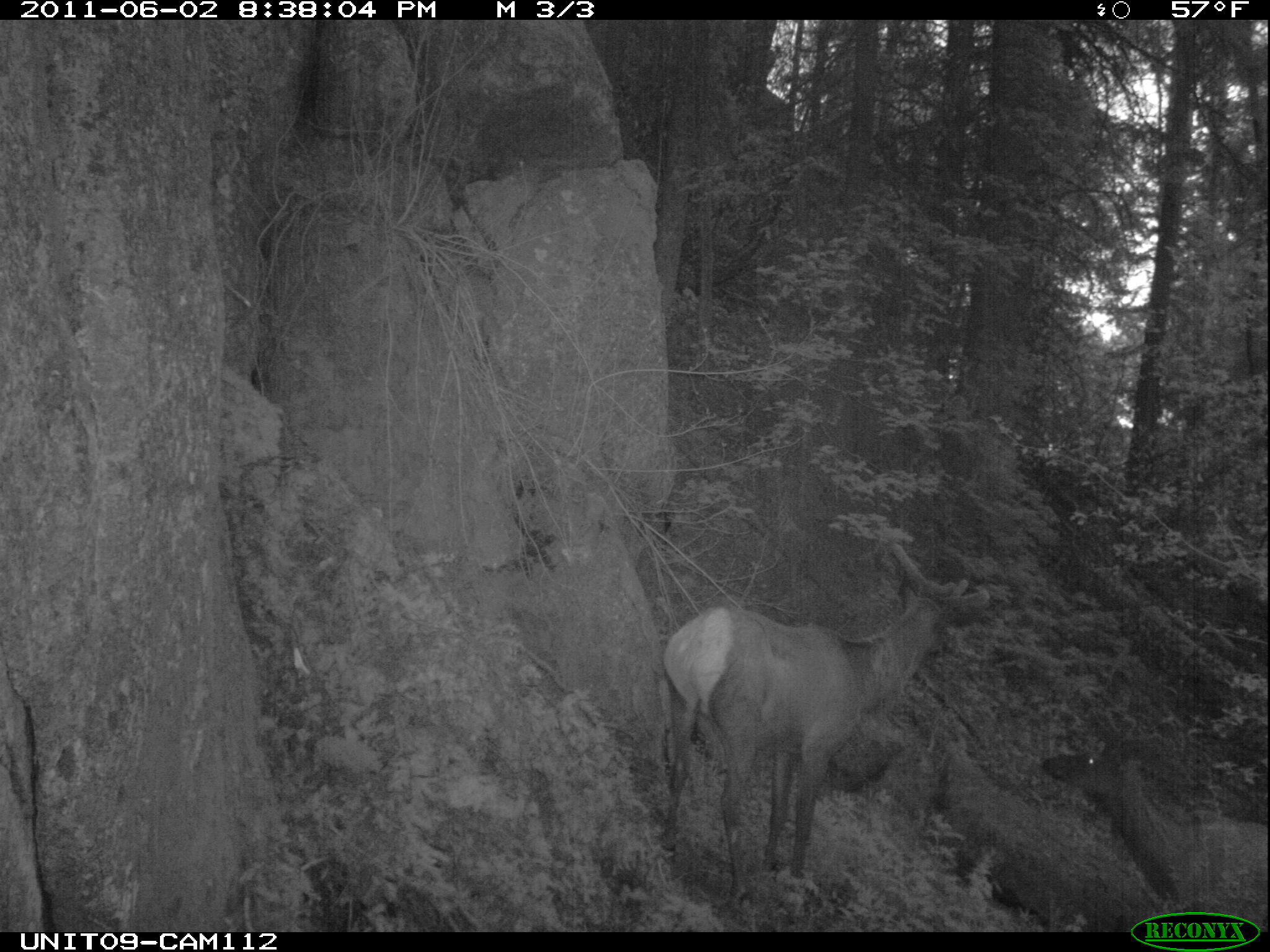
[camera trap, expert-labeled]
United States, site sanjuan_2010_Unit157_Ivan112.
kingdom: Animalia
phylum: Chordata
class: Mammalia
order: Artiodactyla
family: Cervidae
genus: Cervus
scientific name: Cervus elaphus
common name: red deer